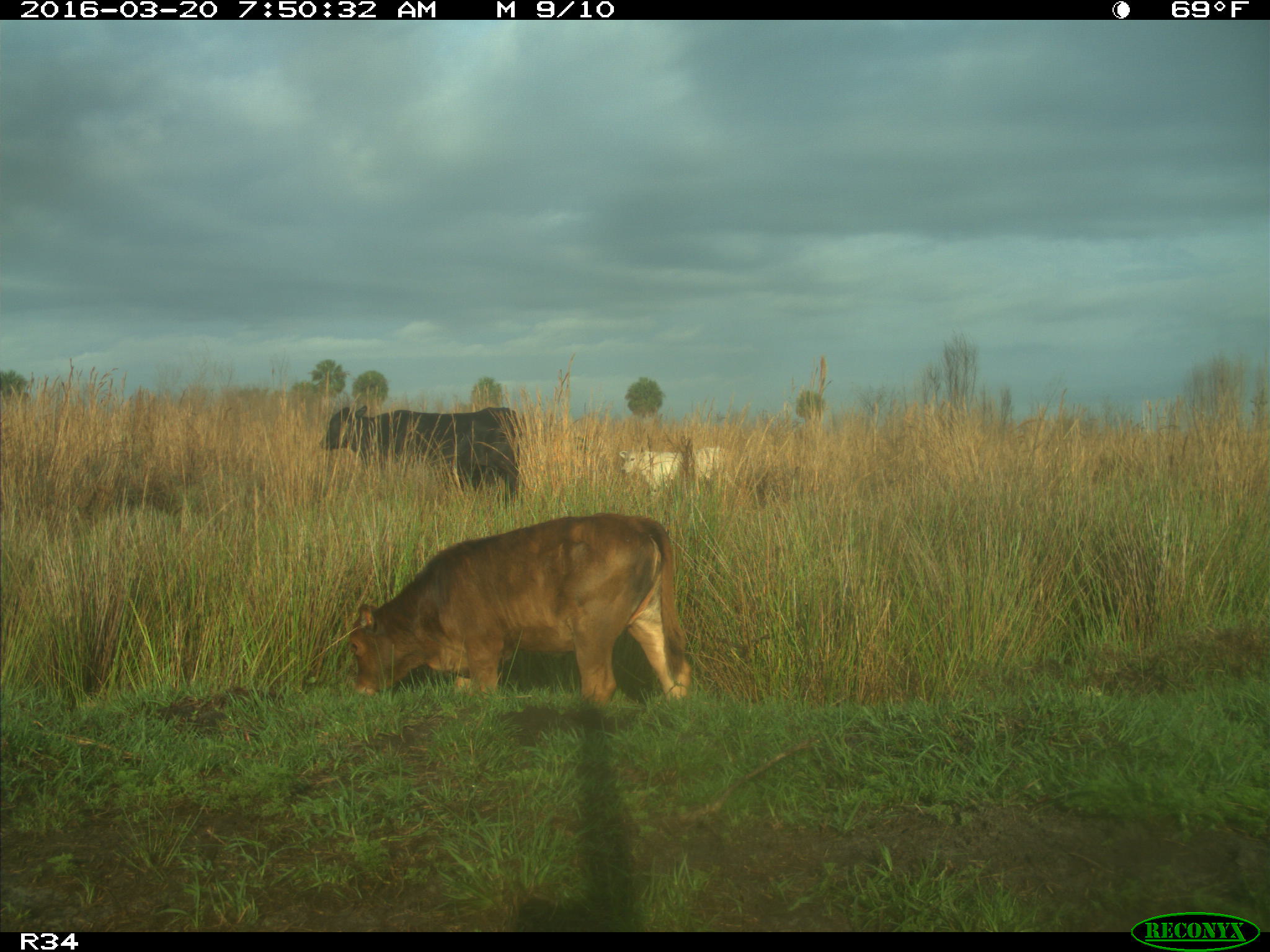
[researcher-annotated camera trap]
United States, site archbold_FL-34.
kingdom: Animalia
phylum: Chordata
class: Mammalia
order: Artiodactyla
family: Bovidae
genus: Bos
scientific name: Bos taurus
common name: domestic cow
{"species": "Bos taurus (domestic cow)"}